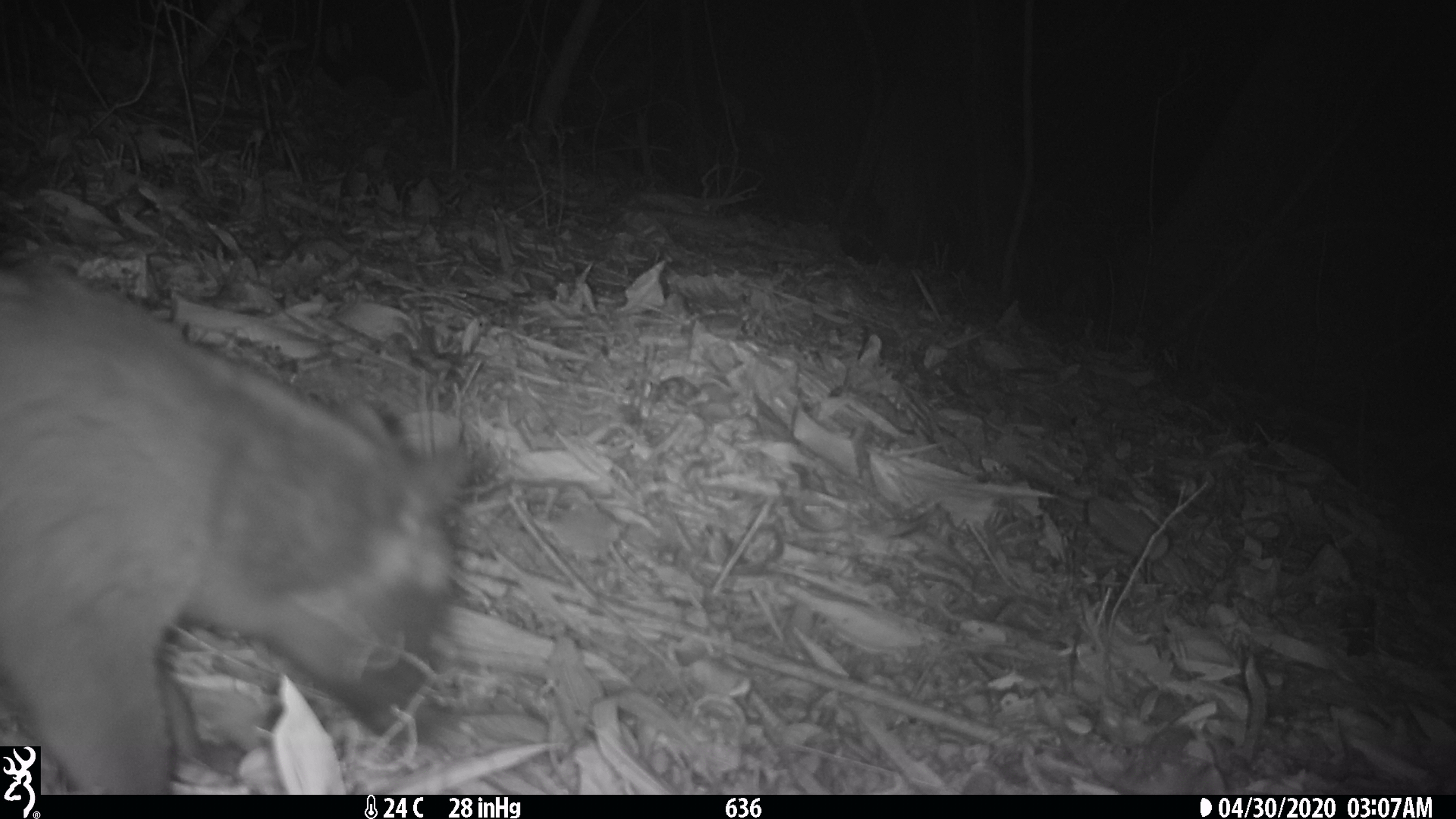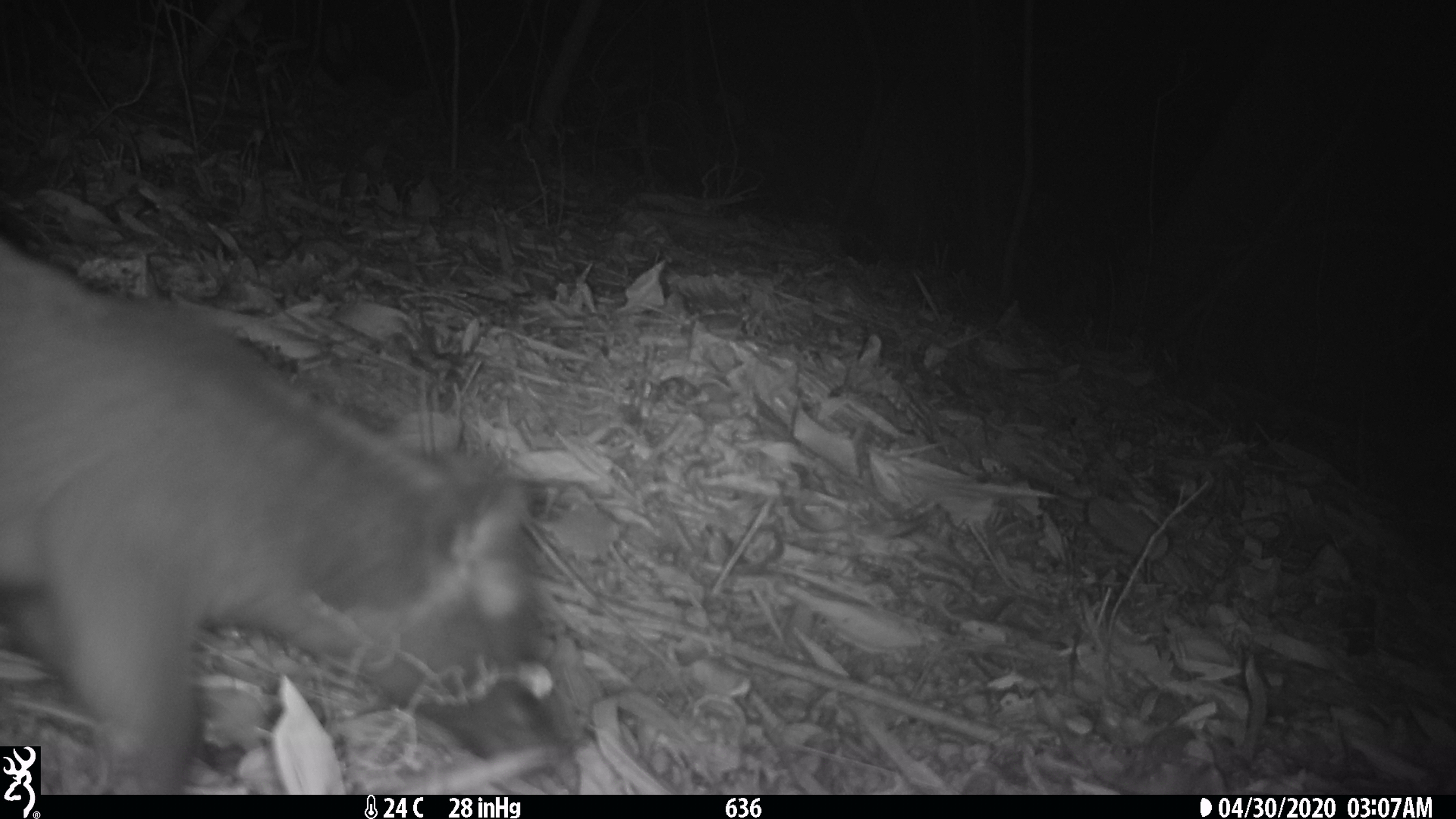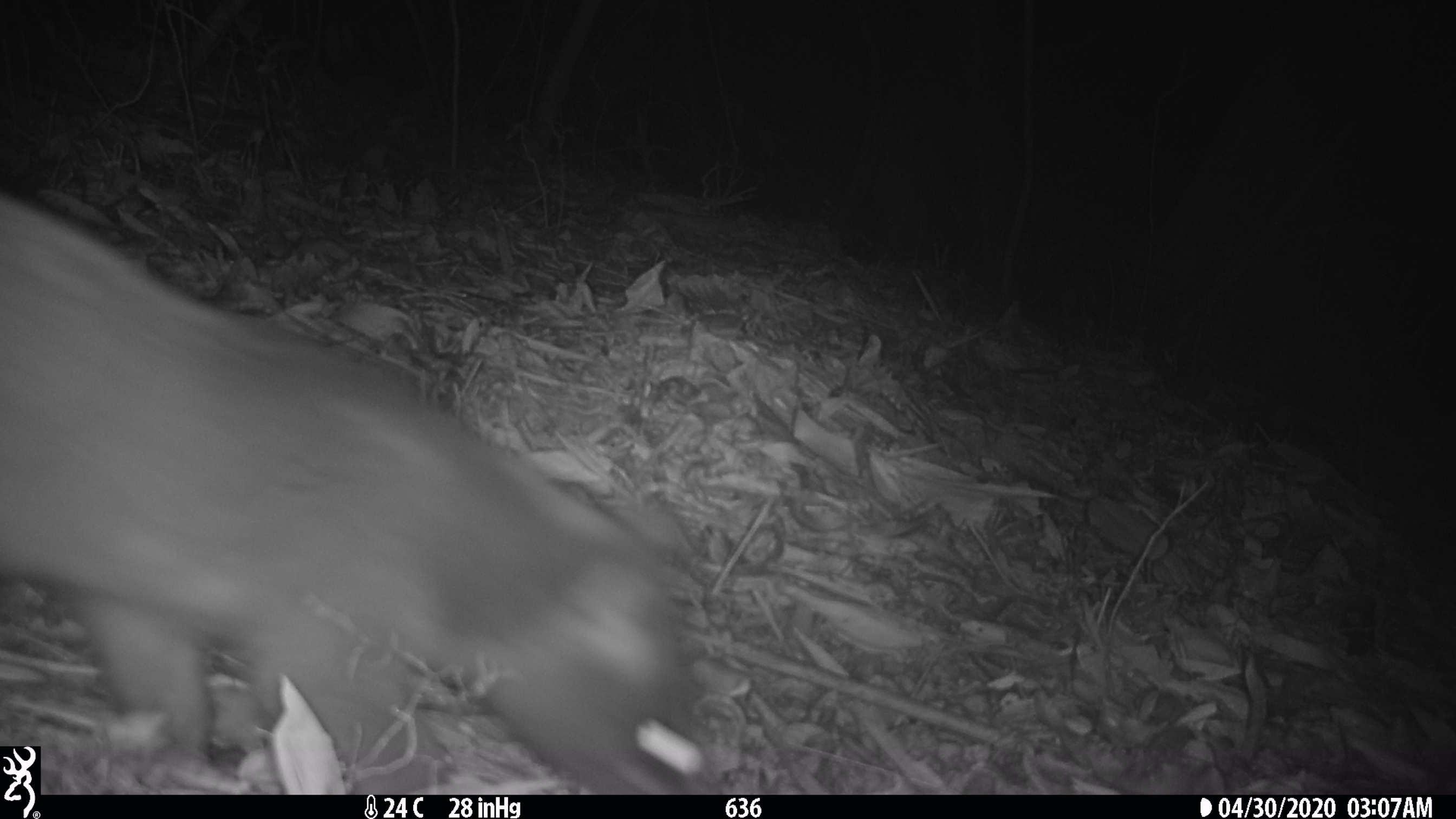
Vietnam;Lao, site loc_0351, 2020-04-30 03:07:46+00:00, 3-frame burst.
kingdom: Animalia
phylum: Chordata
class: Mammalia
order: Carnivora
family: Viverridae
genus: Paguma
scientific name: Paguma larvata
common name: masked palm civet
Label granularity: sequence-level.